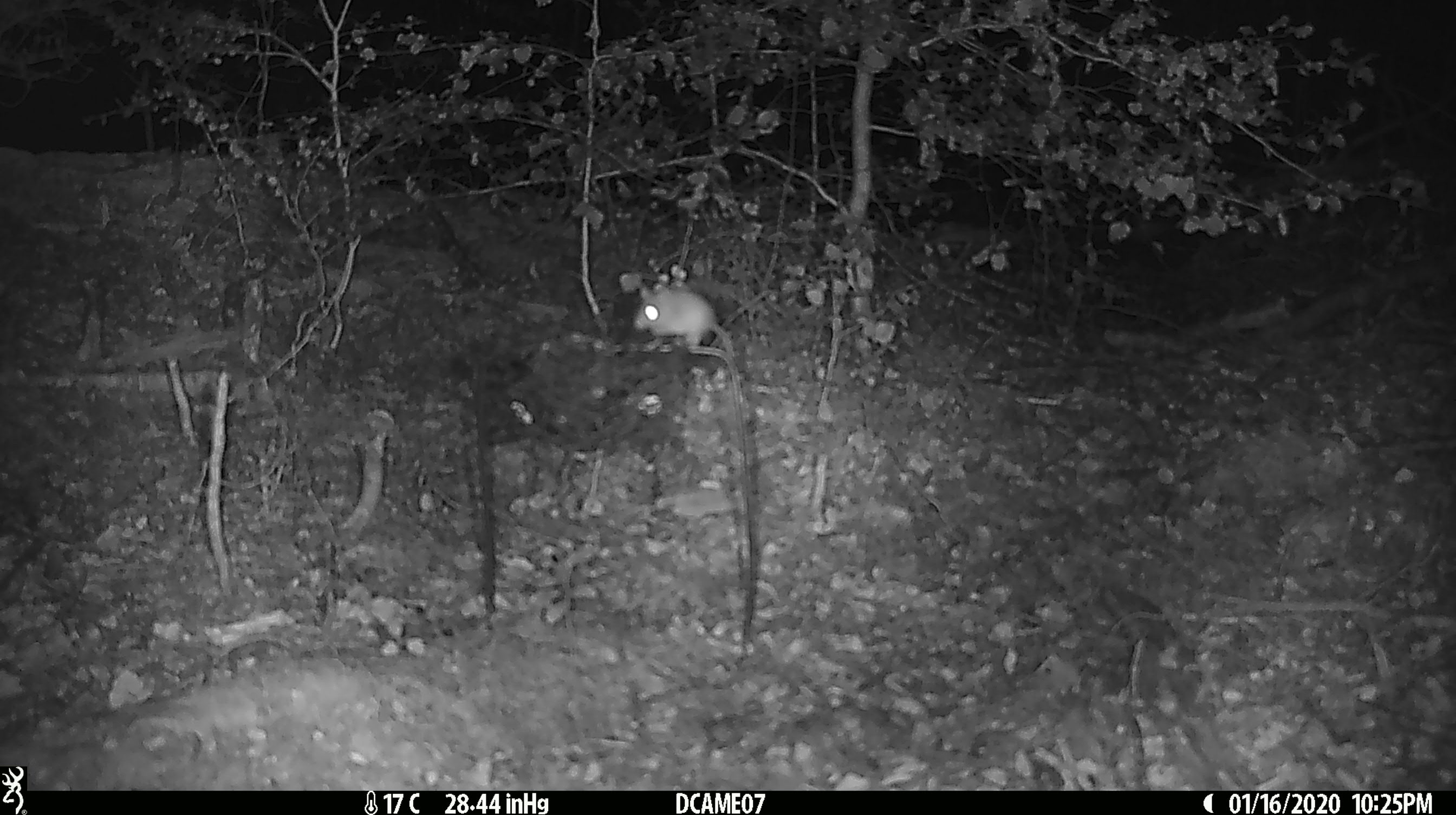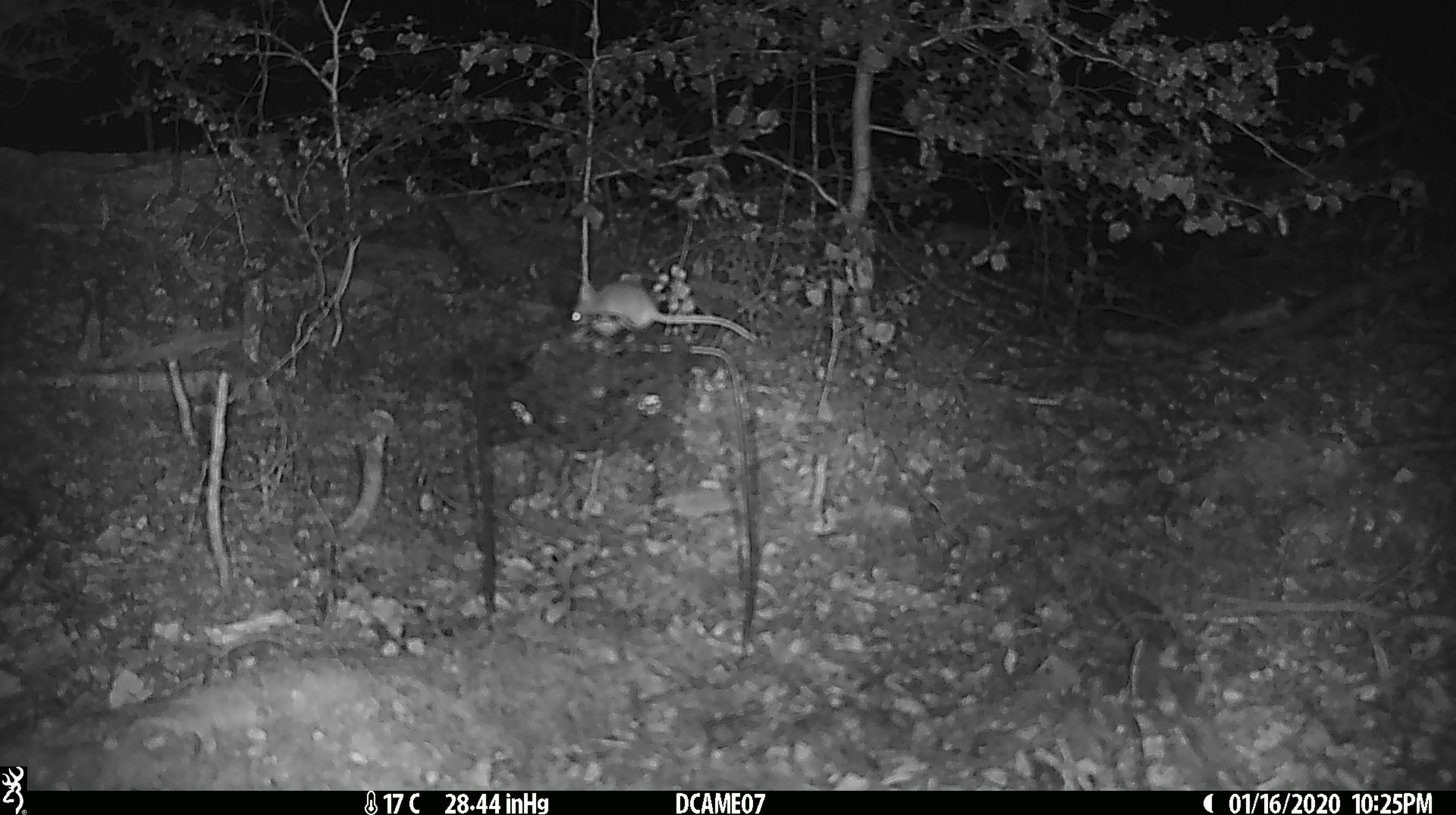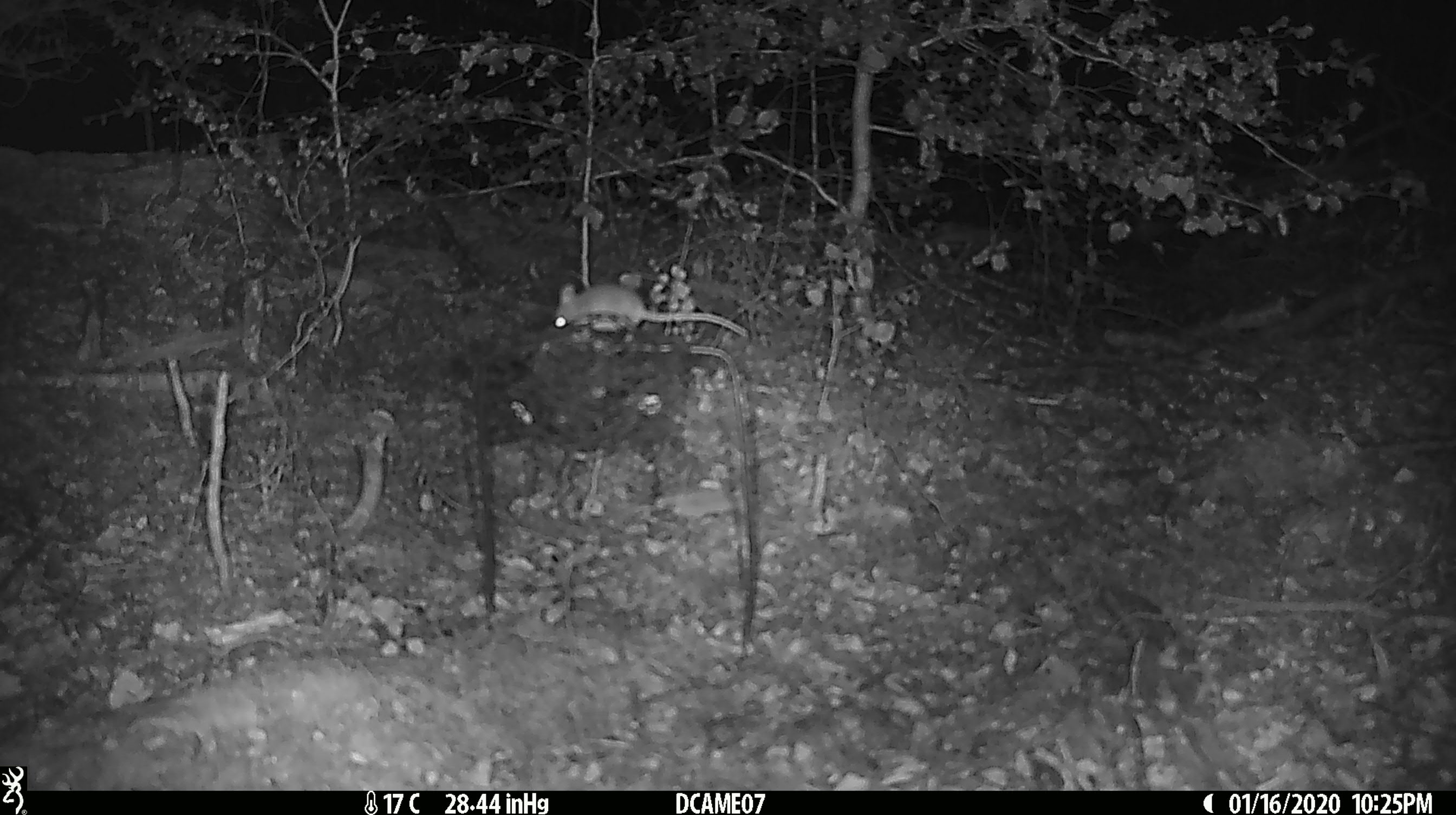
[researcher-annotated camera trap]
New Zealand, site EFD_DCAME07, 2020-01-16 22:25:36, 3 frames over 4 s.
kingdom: Animalia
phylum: Chordata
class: Mammalia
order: Rodentia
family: Muridae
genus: Mus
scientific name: Mus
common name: mouse